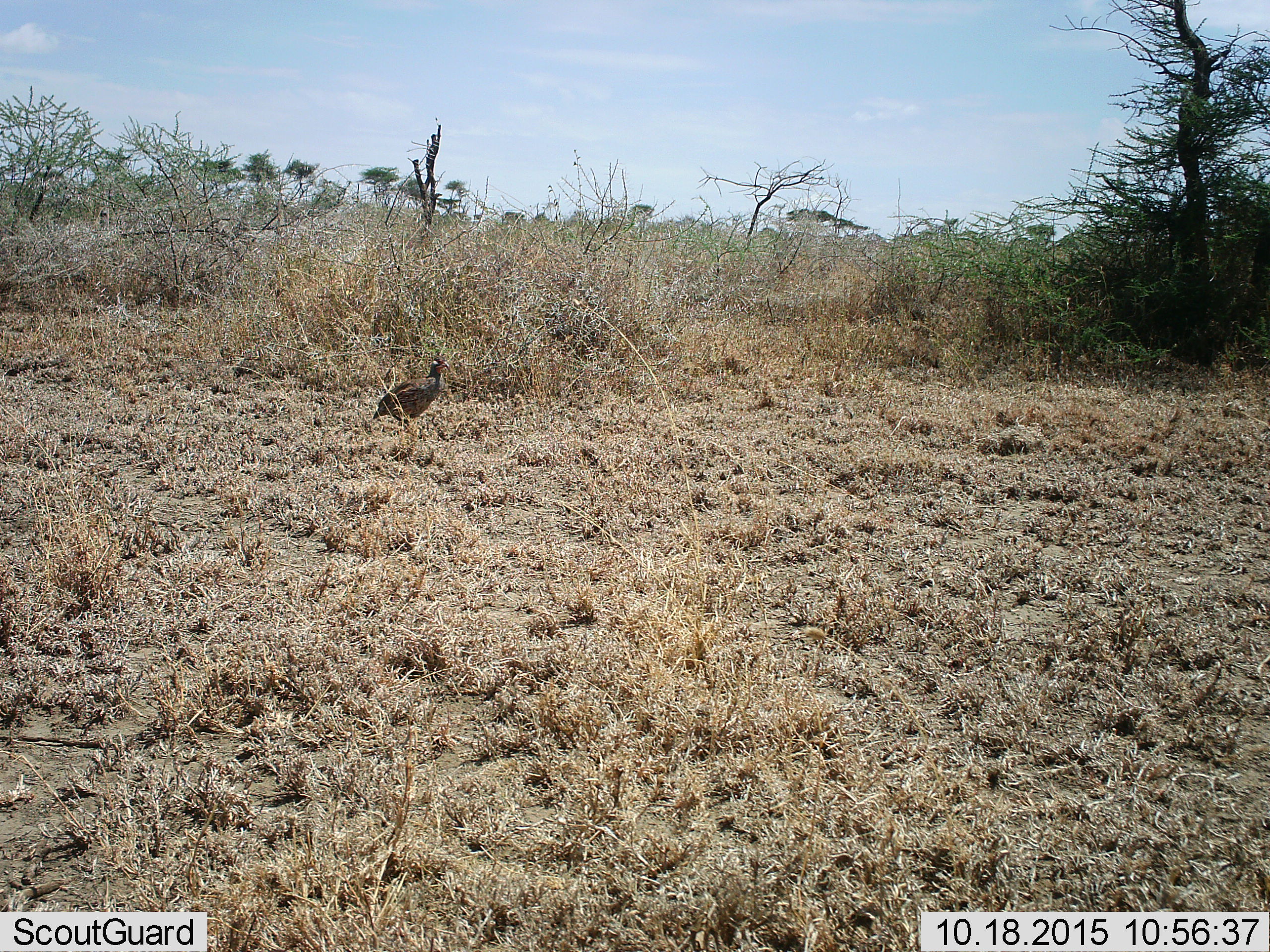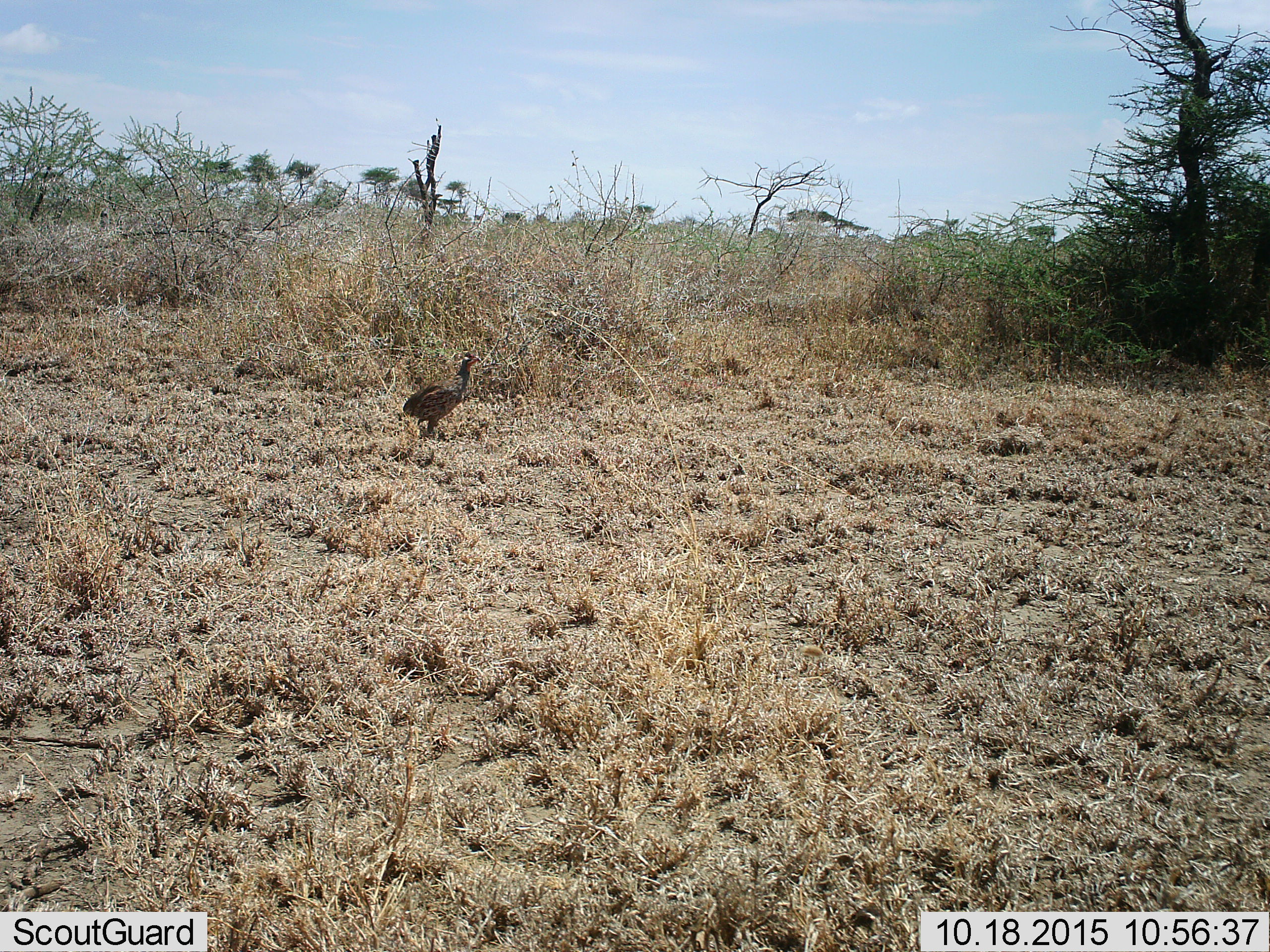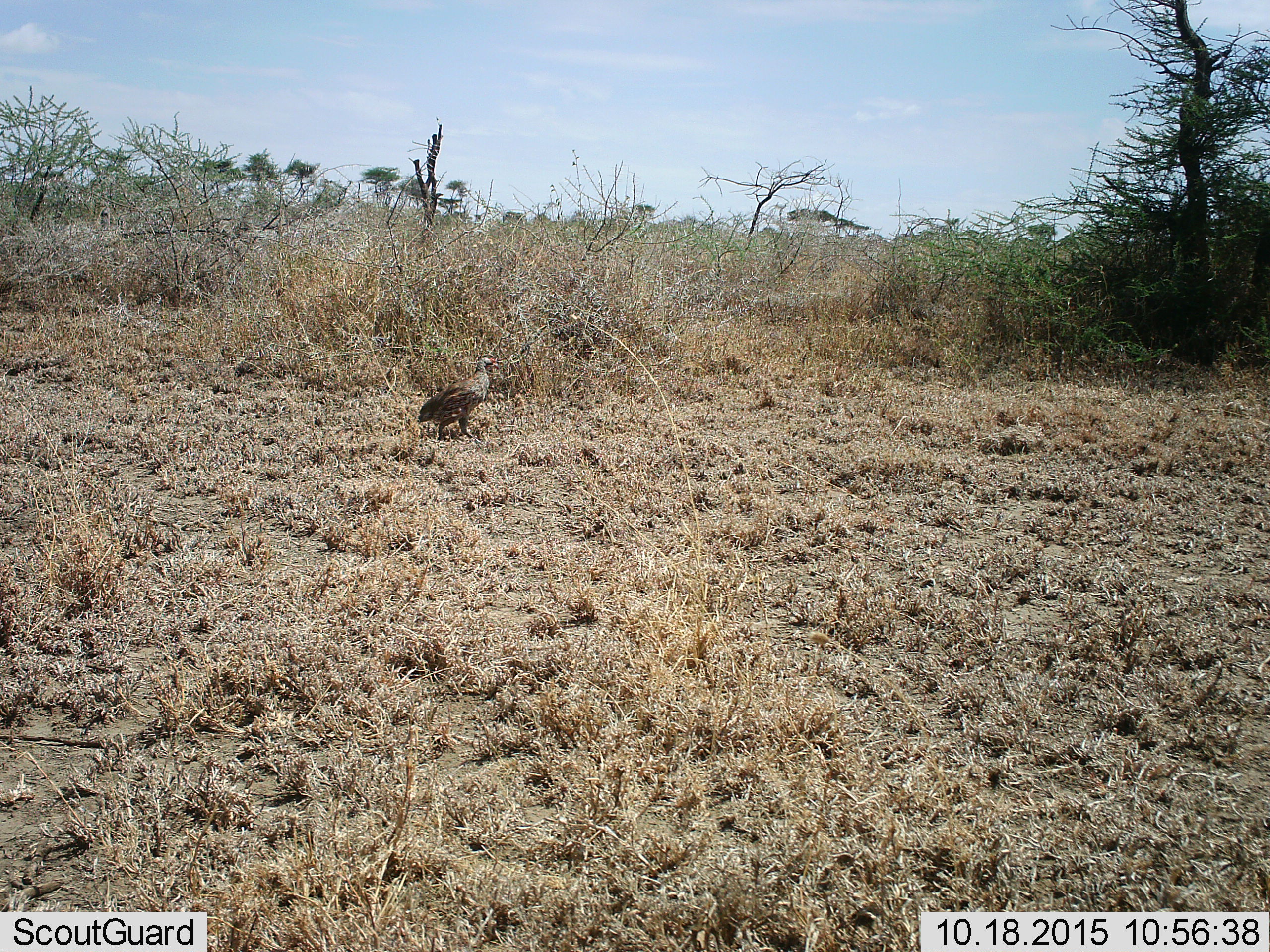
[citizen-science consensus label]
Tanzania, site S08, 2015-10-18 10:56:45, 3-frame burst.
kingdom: Animalia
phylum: Chordata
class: Aves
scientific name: Aves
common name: bird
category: otherbird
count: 1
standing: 50%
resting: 0%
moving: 50%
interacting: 0%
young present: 0%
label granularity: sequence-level